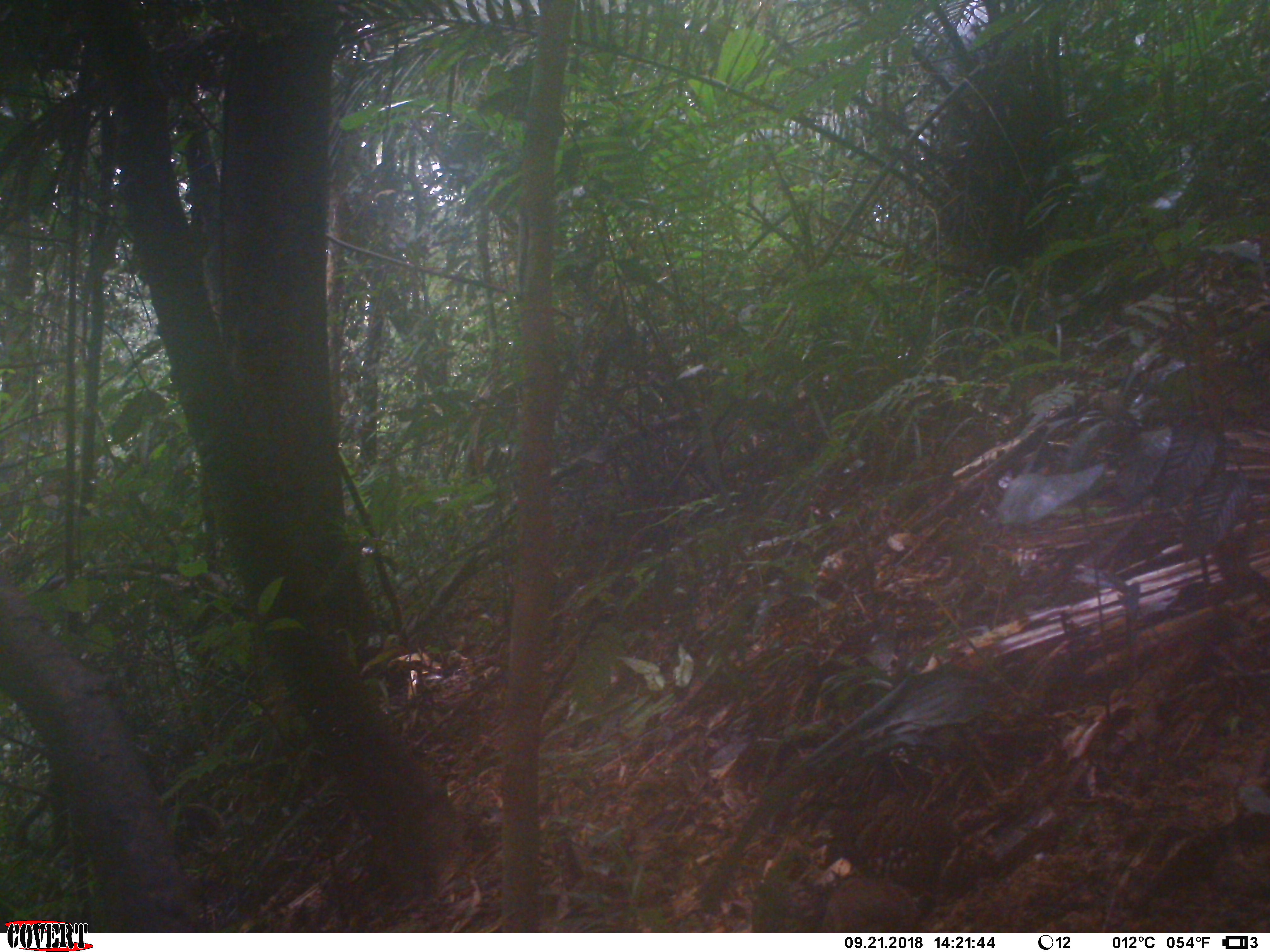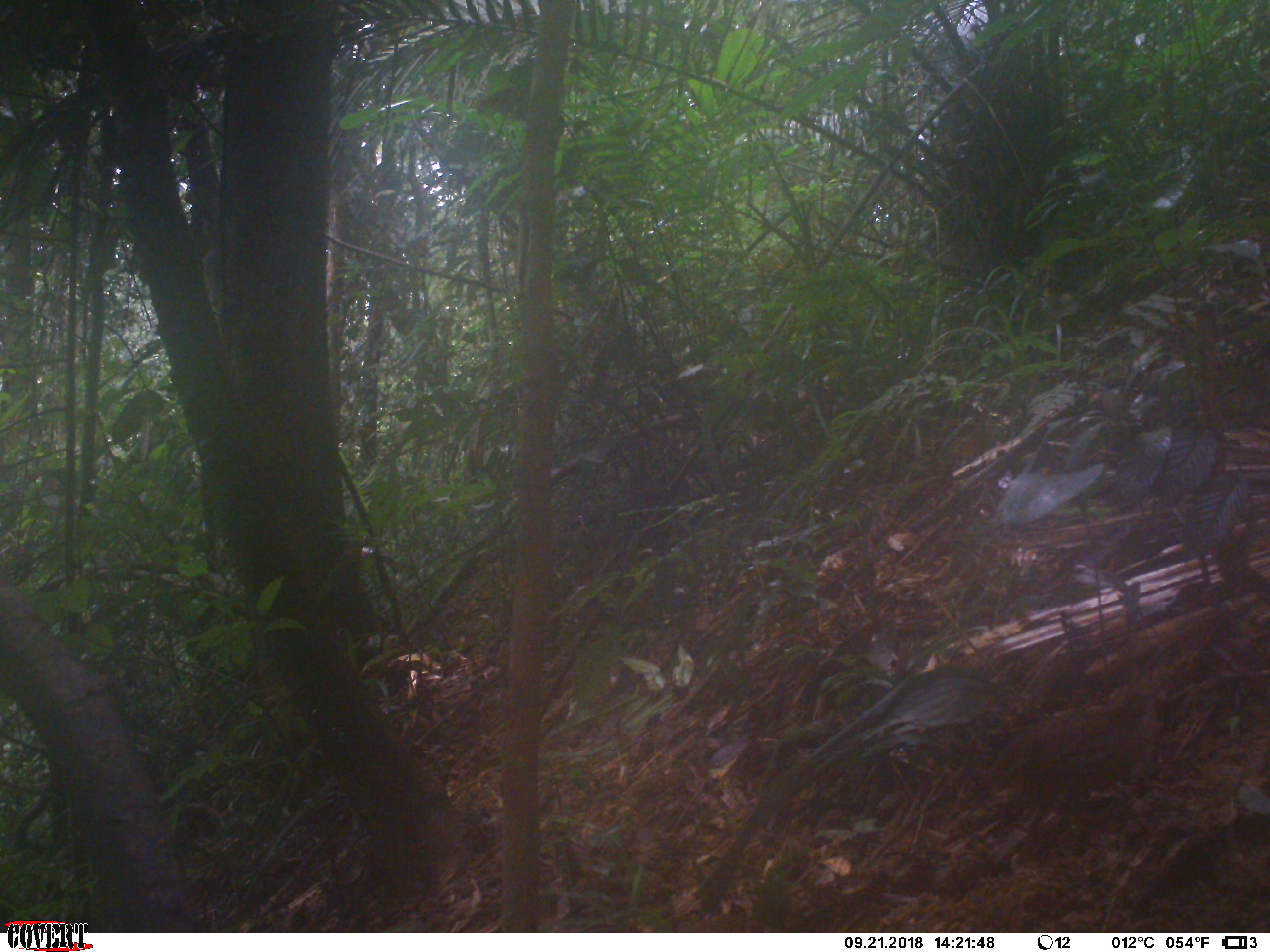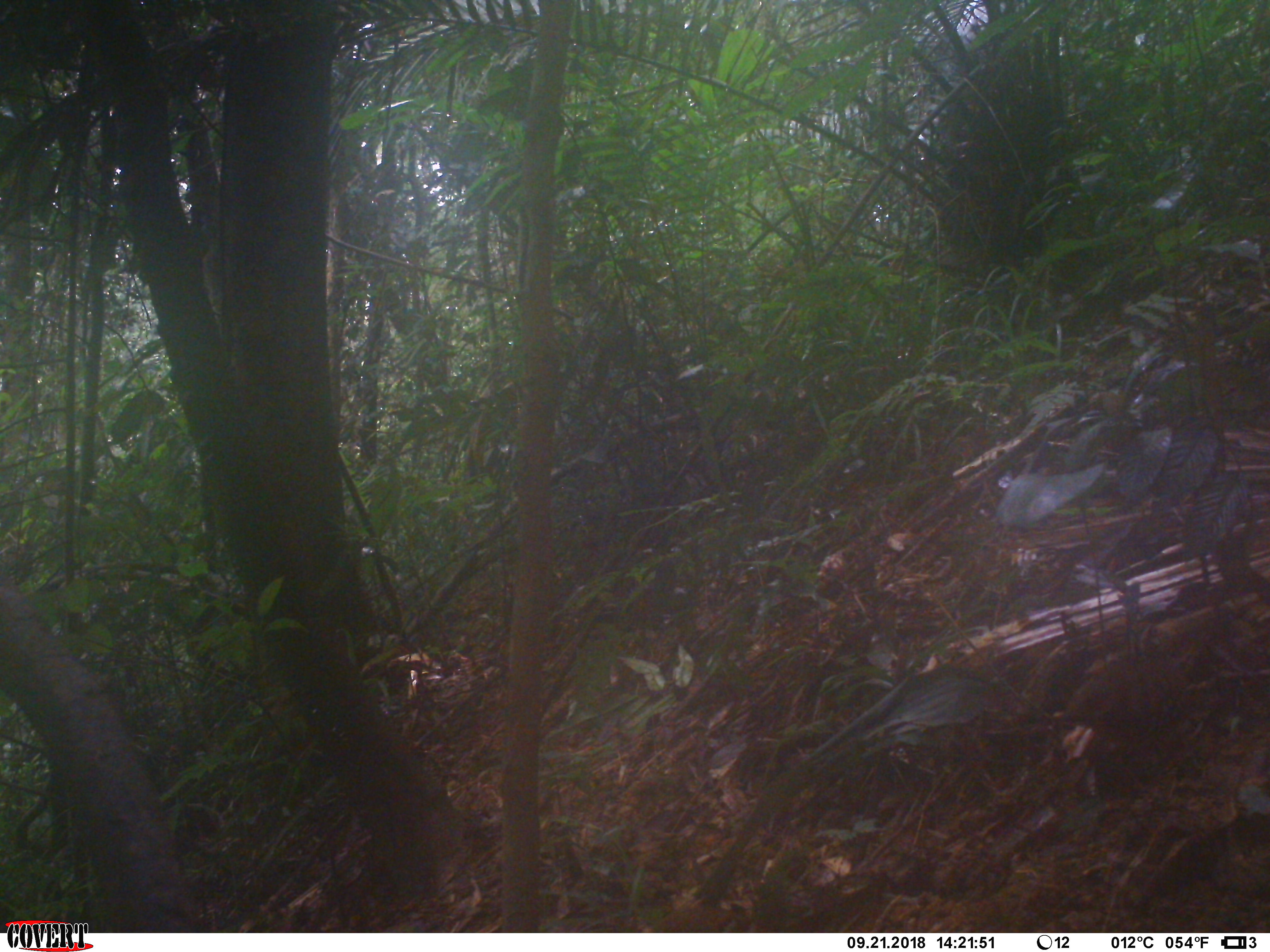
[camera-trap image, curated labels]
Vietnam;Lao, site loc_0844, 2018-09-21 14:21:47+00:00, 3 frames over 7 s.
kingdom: Animalia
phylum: Chordata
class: Aves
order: Galliformes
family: Phasianidae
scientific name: Phasianidae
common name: partridge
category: unidentified partridge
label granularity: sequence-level